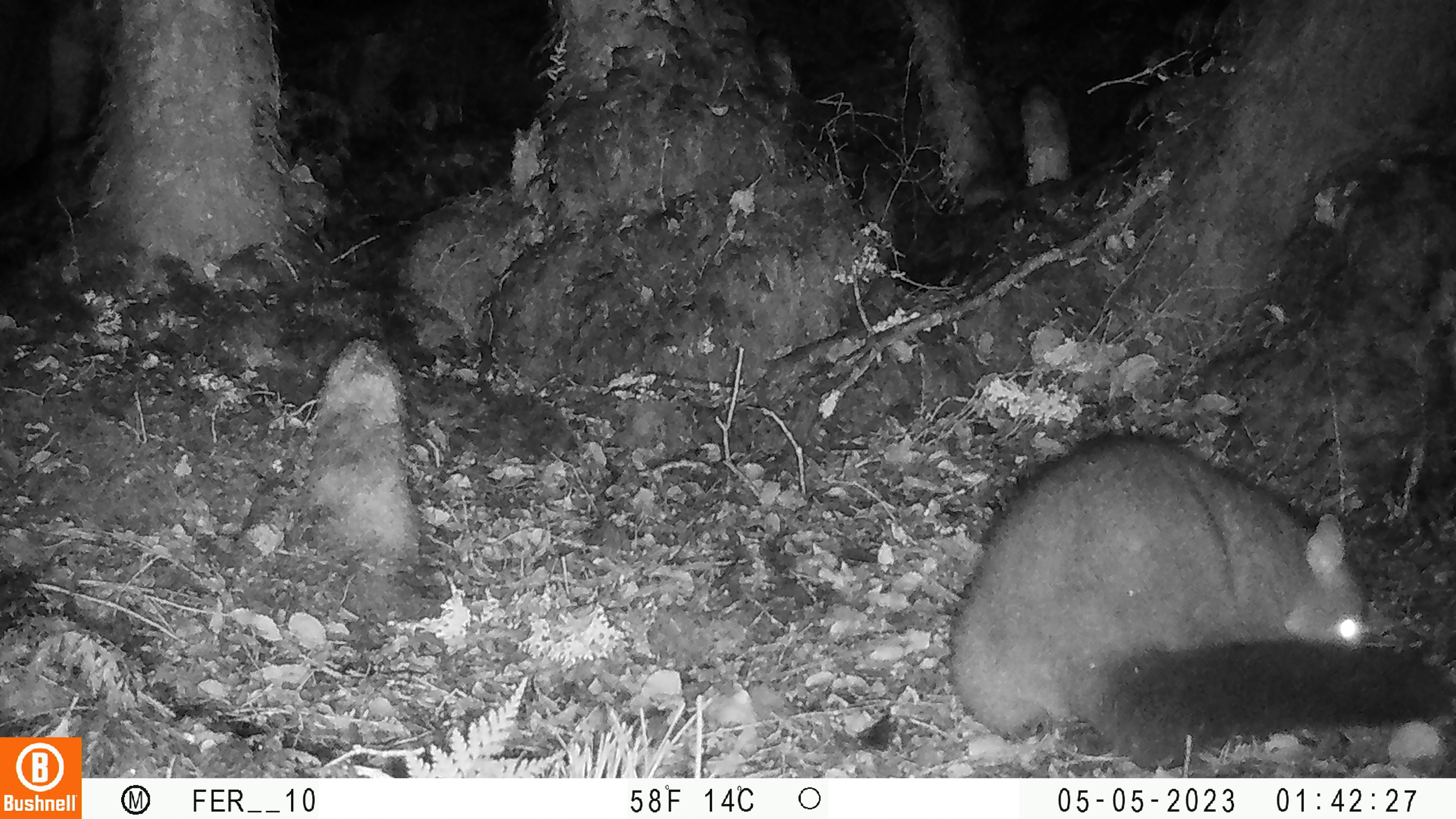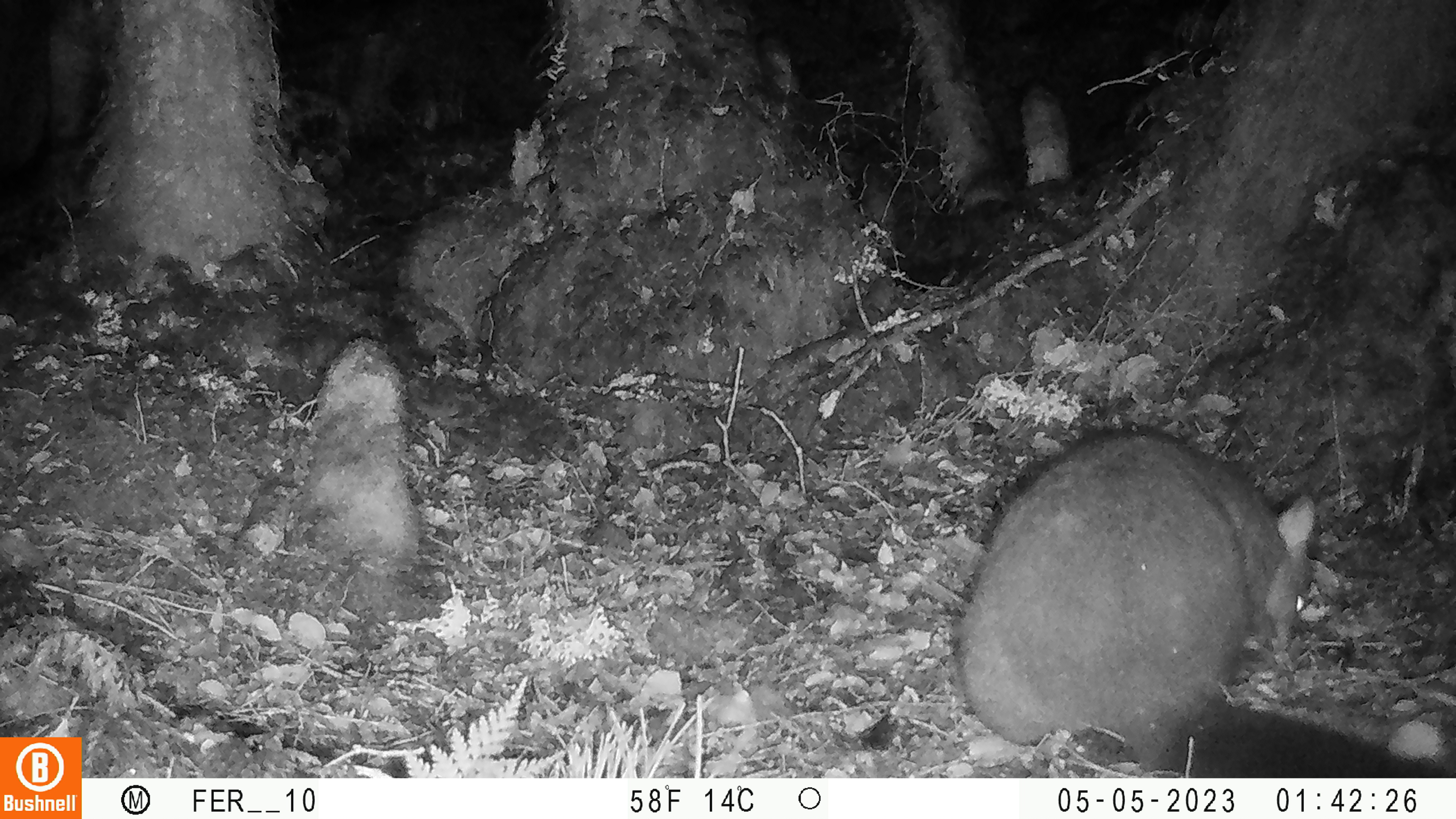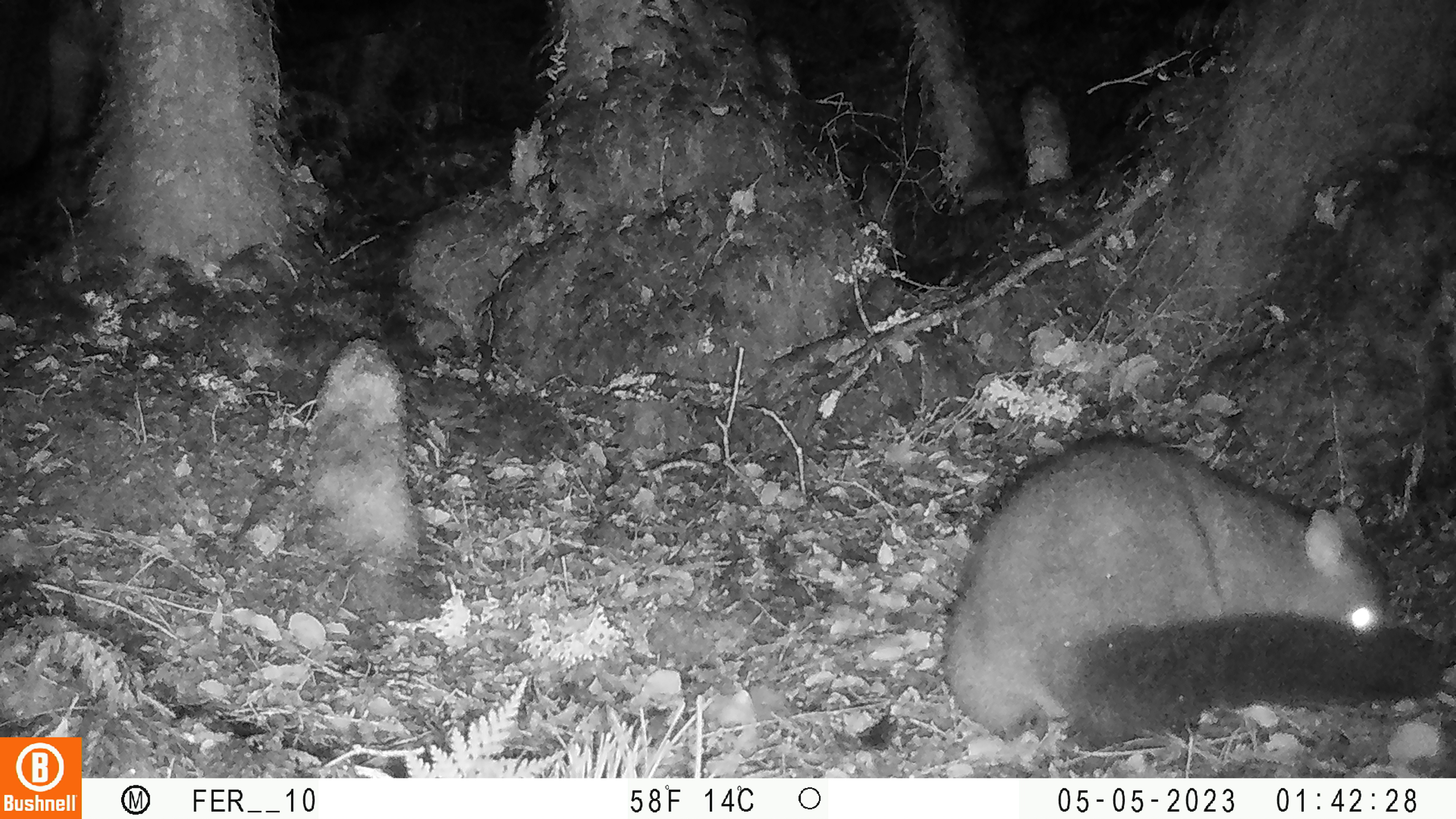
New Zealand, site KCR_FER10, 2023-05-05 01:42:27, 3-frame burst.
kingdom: Animalia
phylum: Chordata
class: Mammalia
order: Diprotodontia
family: Phalangeridae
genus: Trichosurus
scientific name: Trichosurus vulpecula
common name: common brushtail possum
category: possum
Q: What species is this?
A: Possum (common brushtail possum) (Trichosurus vulpecula).